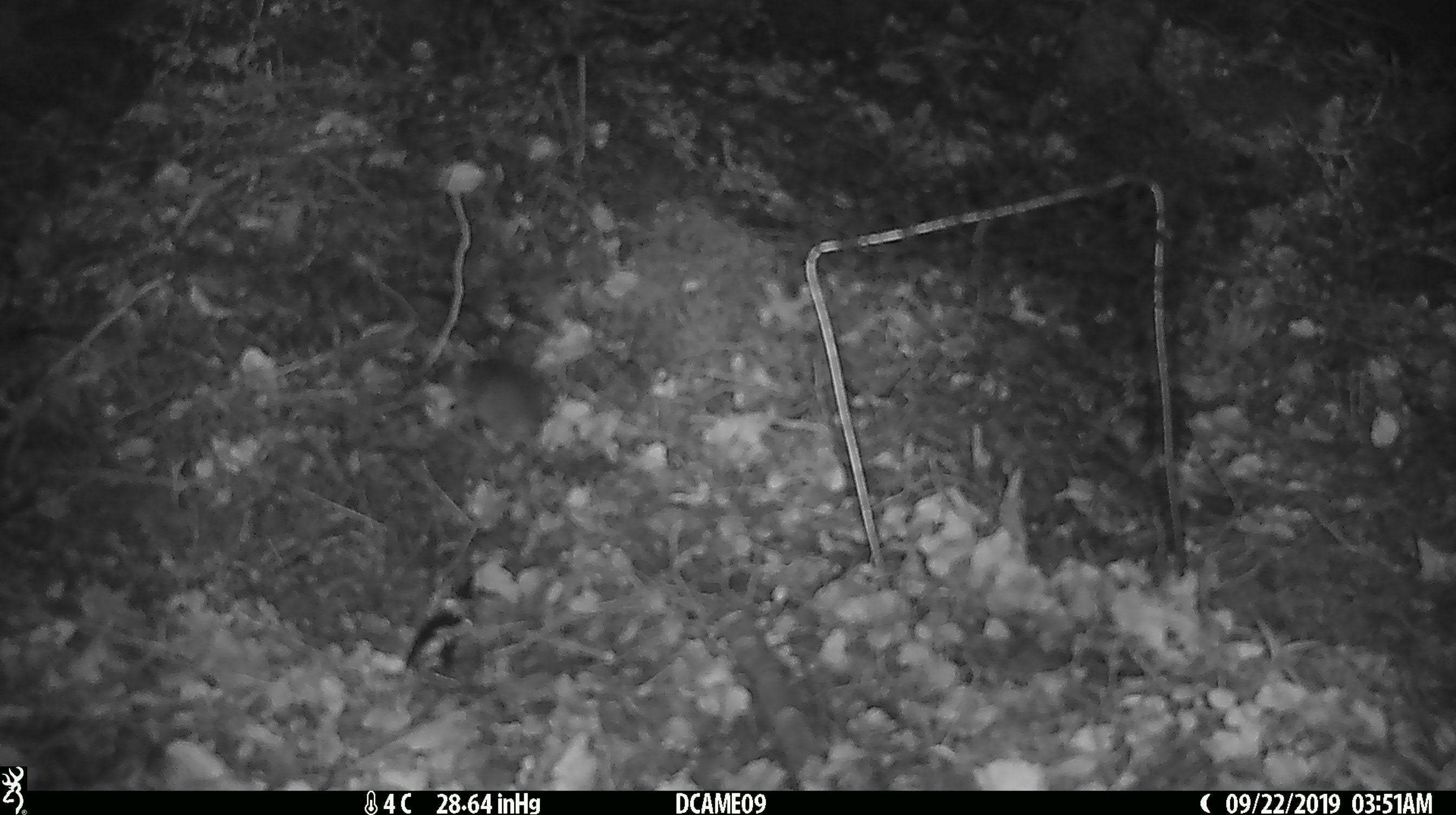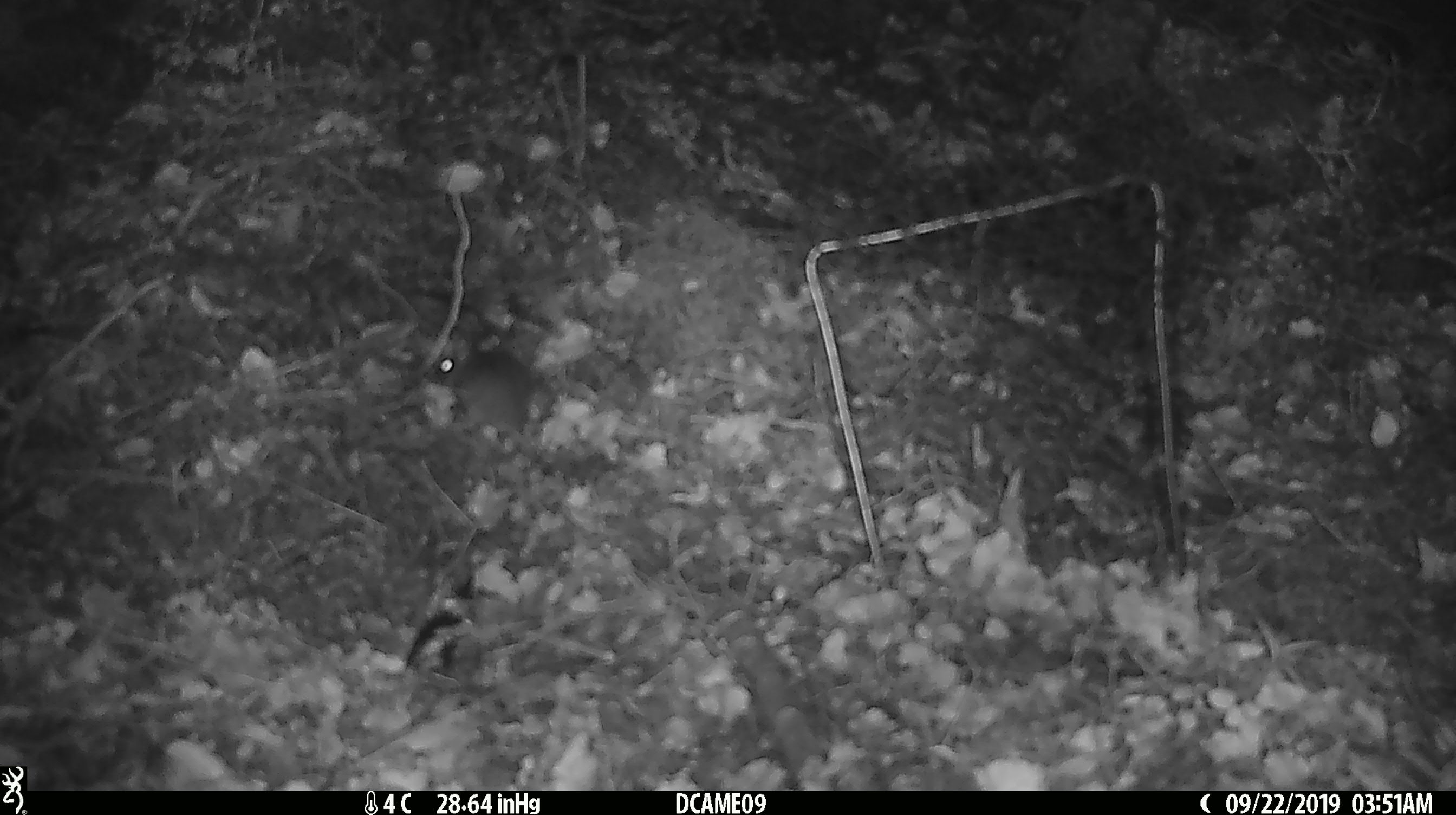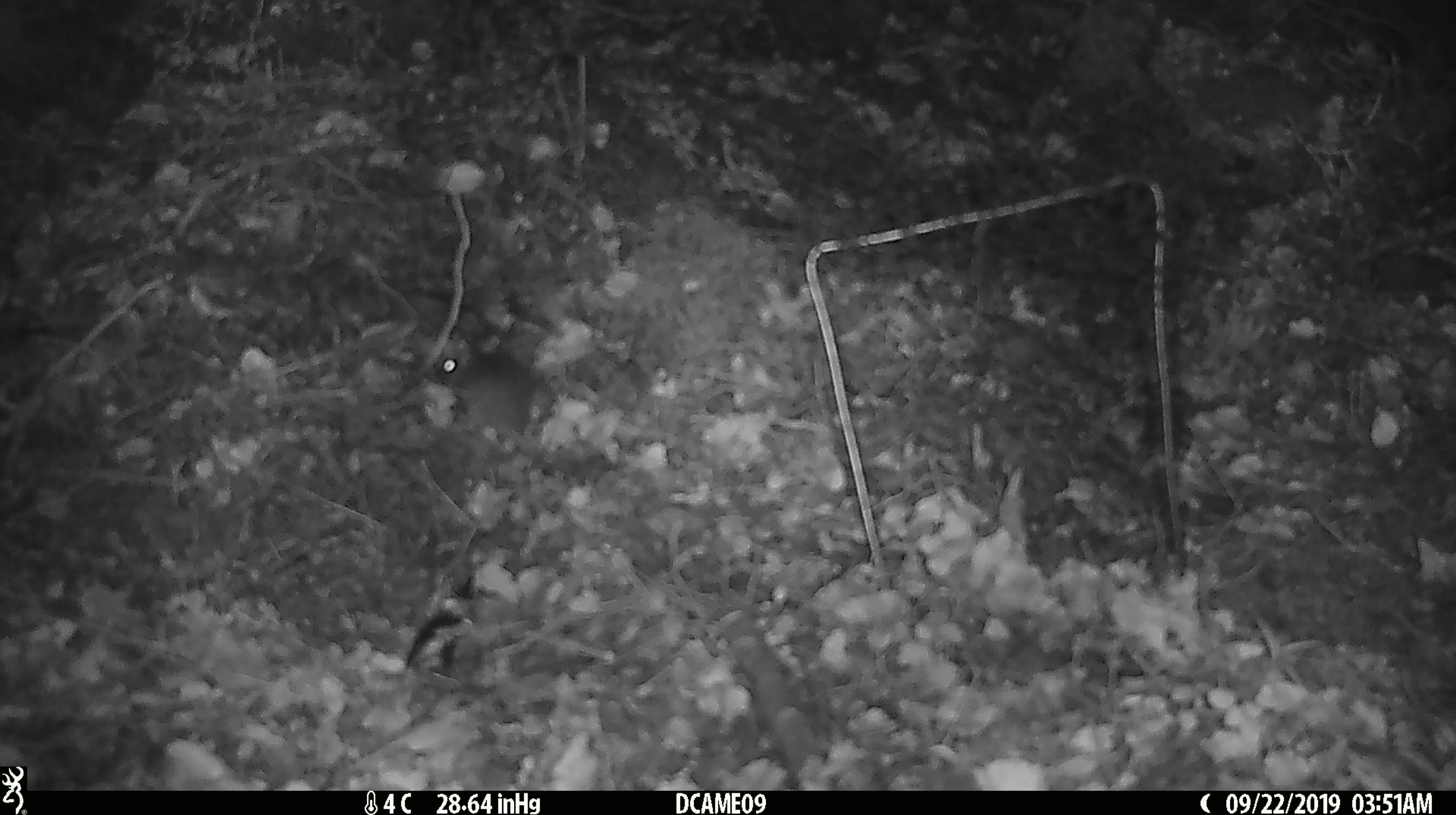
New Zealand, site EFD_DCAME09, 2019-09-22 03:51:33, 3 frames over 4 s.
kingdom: Animalia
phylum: Chordata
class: Mammalia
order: Rodentia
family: Muridae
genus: Mus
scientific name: Mus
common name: mouse